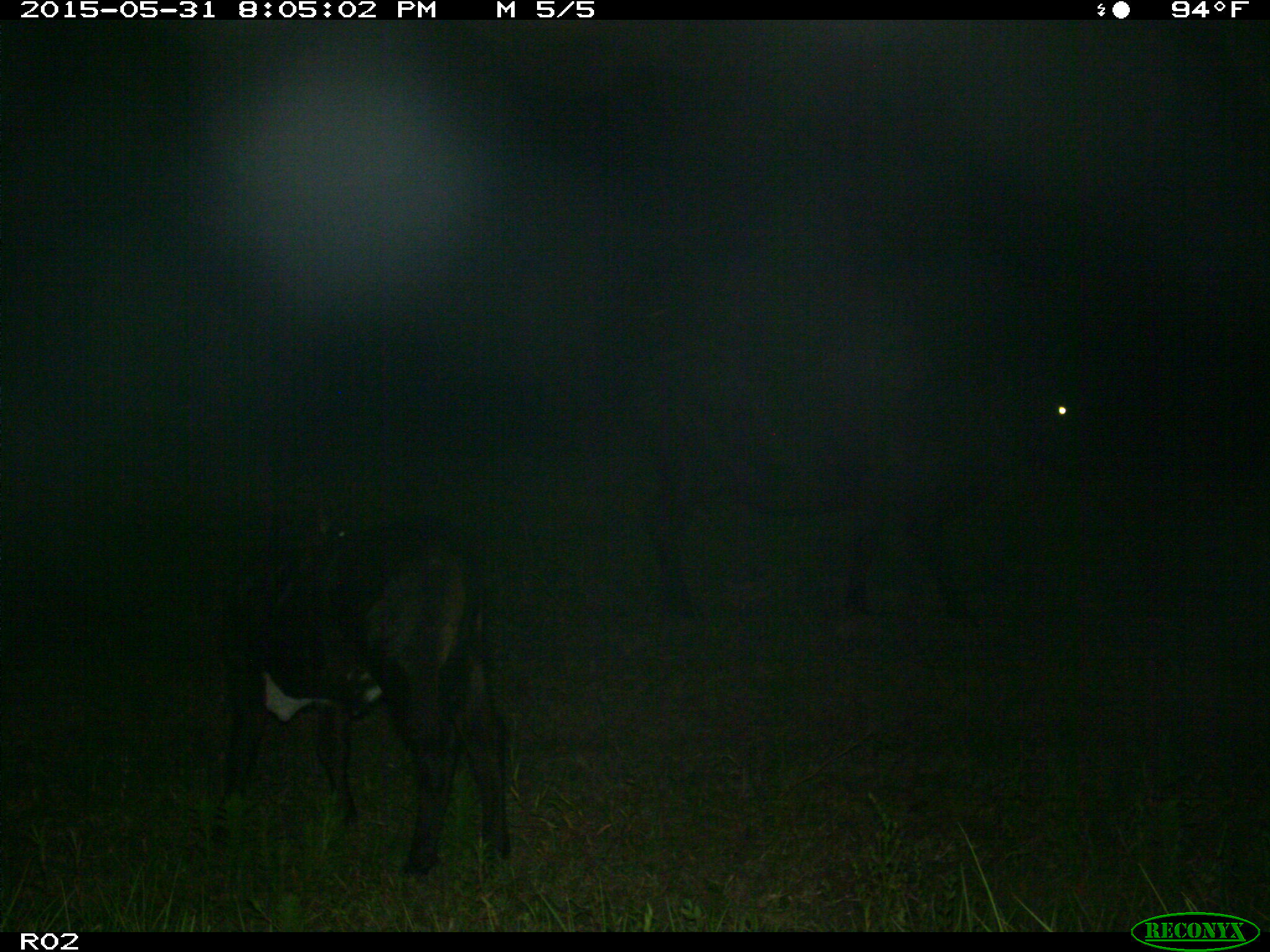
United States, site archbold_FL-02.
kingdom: Animalia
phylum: Chordata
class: Mammalia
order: Artiodactyla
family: Bovidae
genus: Bos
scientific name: Bos taurus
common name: domestic cow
Bos taurus (domestic cow).